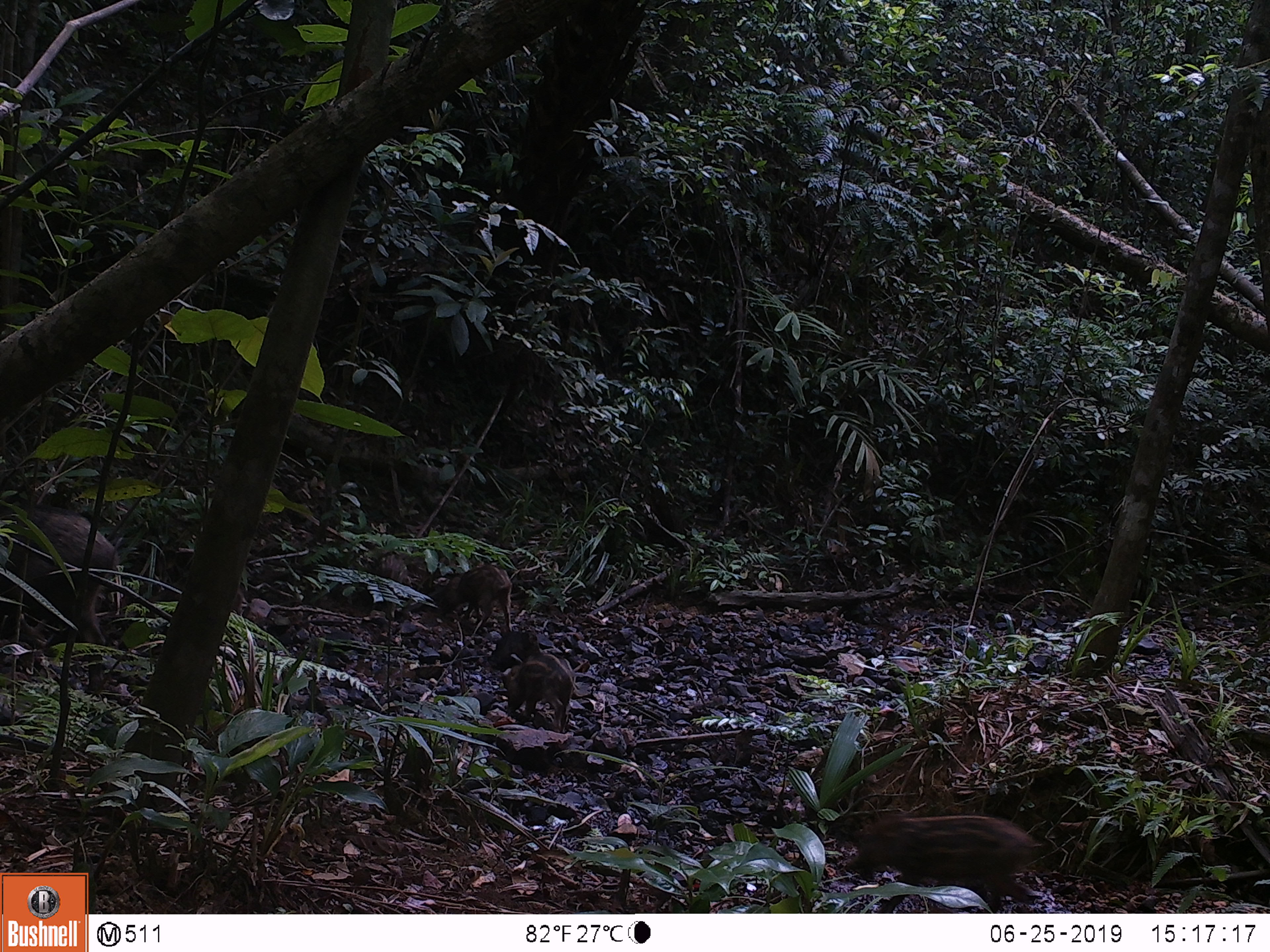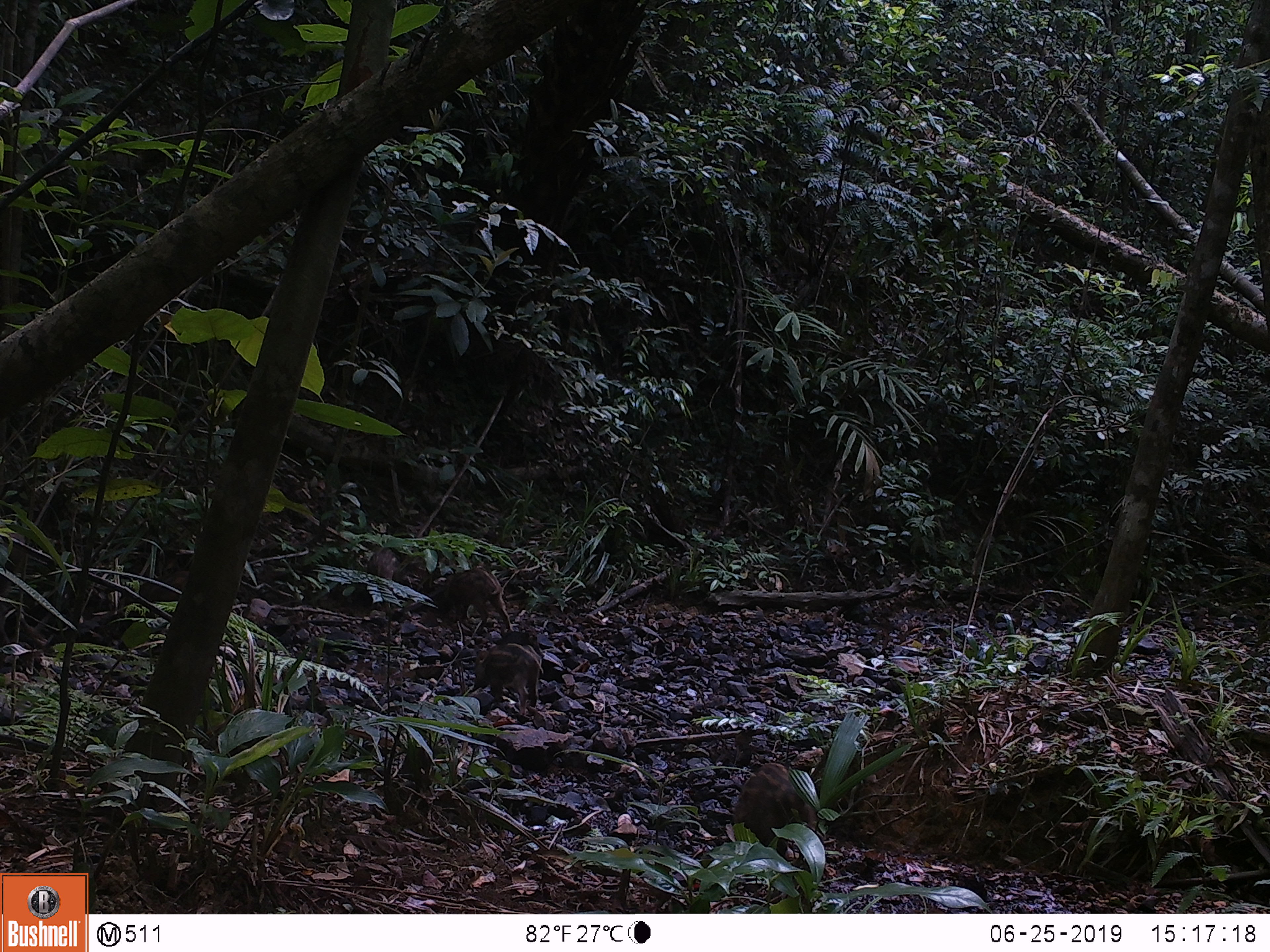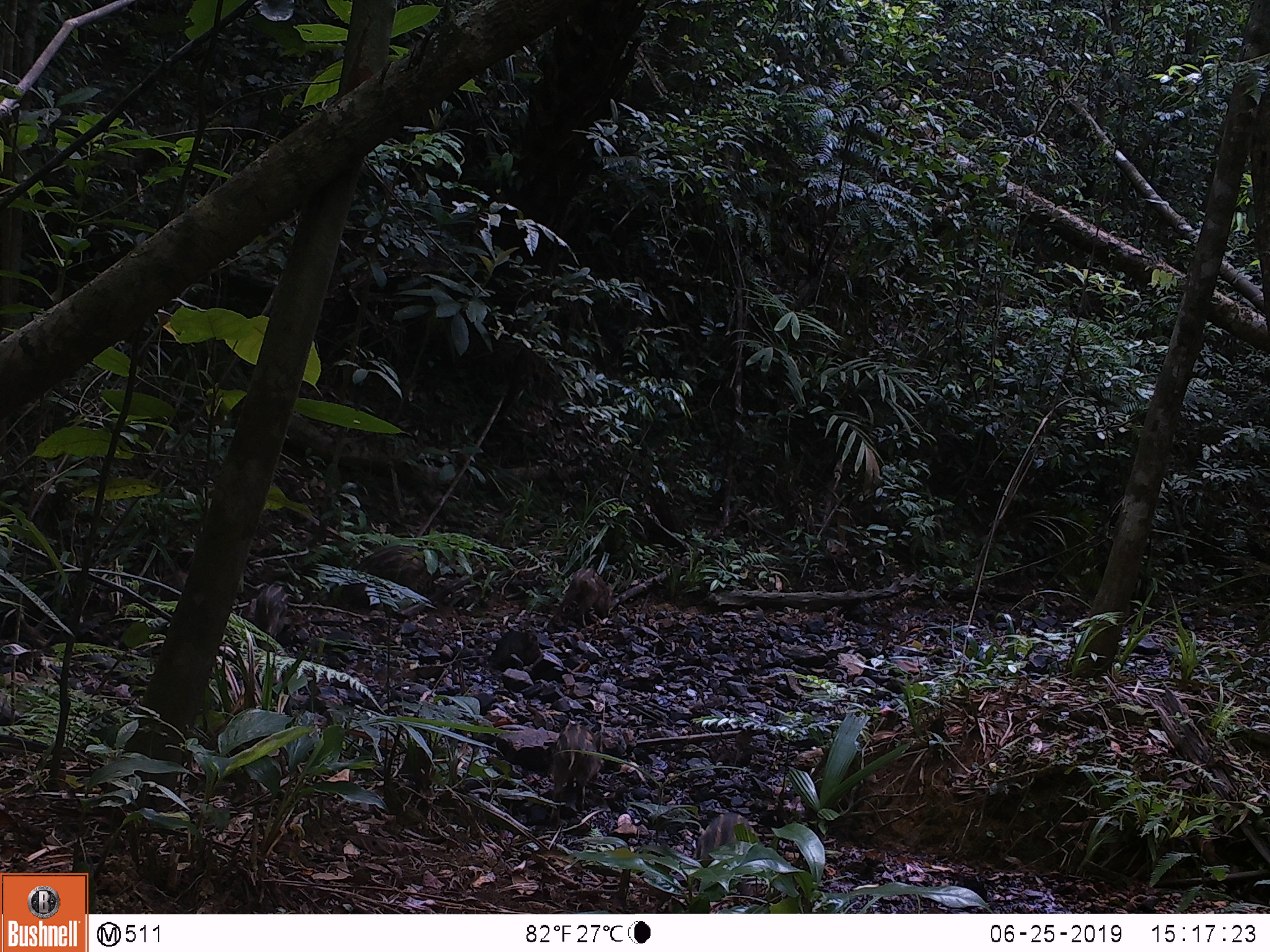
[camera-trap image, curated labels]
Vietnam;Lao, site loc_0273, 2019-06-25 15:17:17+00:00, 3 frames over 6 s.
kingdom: Animalia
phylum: Chordata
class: Mammalia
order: Artiodactyla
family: Suidae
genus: Sus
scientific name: Sus scrofa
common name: eurasian wild pig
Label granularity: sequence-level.